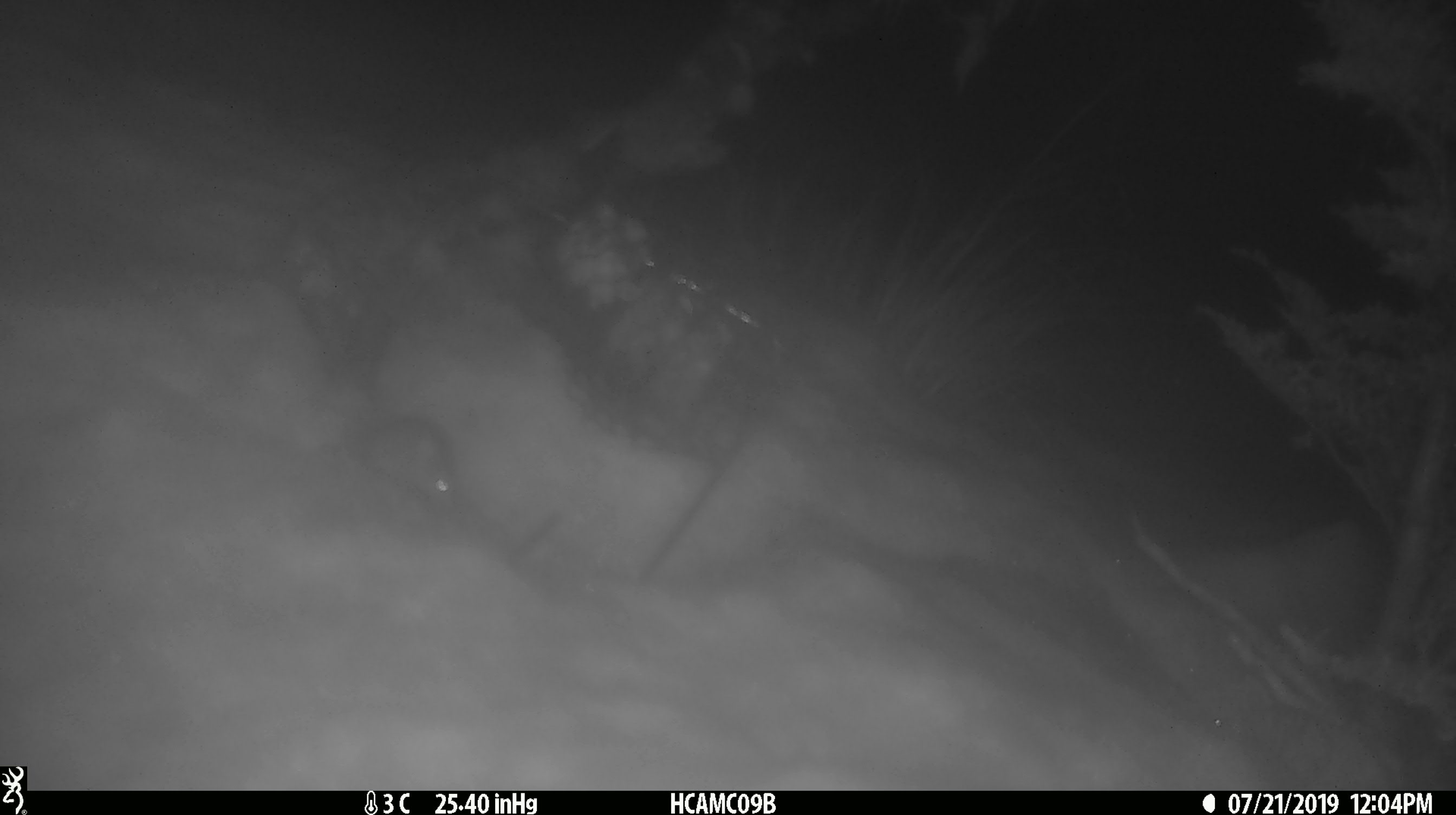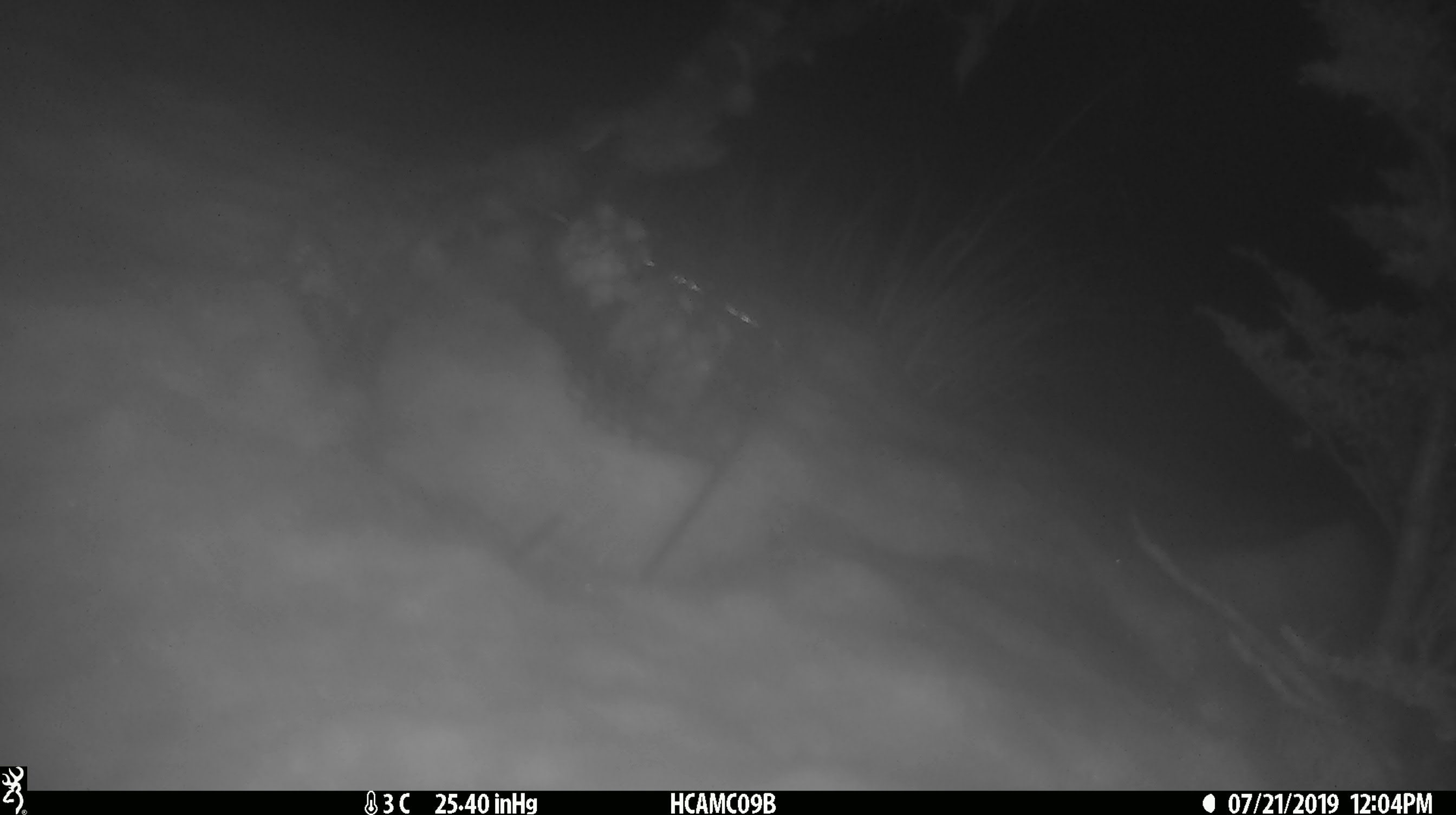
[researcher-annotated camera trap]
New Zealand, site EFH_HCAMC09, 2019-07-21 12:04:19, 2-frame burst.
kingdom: Animalia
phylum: Chordata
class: Mammalia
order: Rodentia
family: Muridae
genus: Mus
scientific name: Mus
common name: mouse